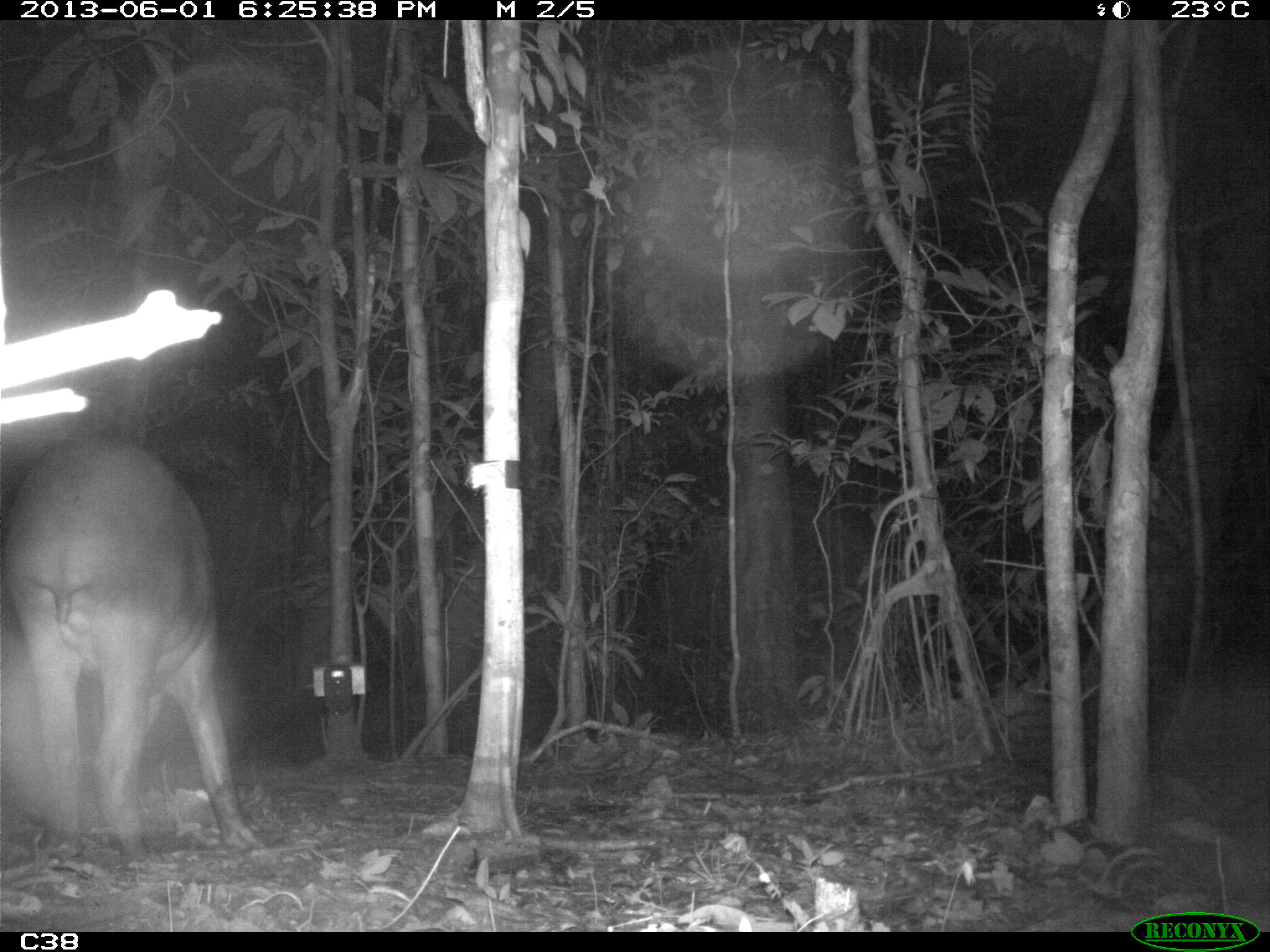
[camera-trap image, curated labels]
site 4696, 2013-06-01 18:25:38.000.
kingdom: Animalia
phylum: Chordata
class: Mammalia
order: Perissodactyla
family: Tapiridae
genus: Tapirus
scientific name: Tapirus terrestris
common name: south american tapir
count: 1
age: adult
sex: male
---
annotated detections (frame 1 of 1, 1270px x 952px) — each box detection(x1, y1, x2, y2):
tapirus terrestris: detection(0, 436, 265, 862)